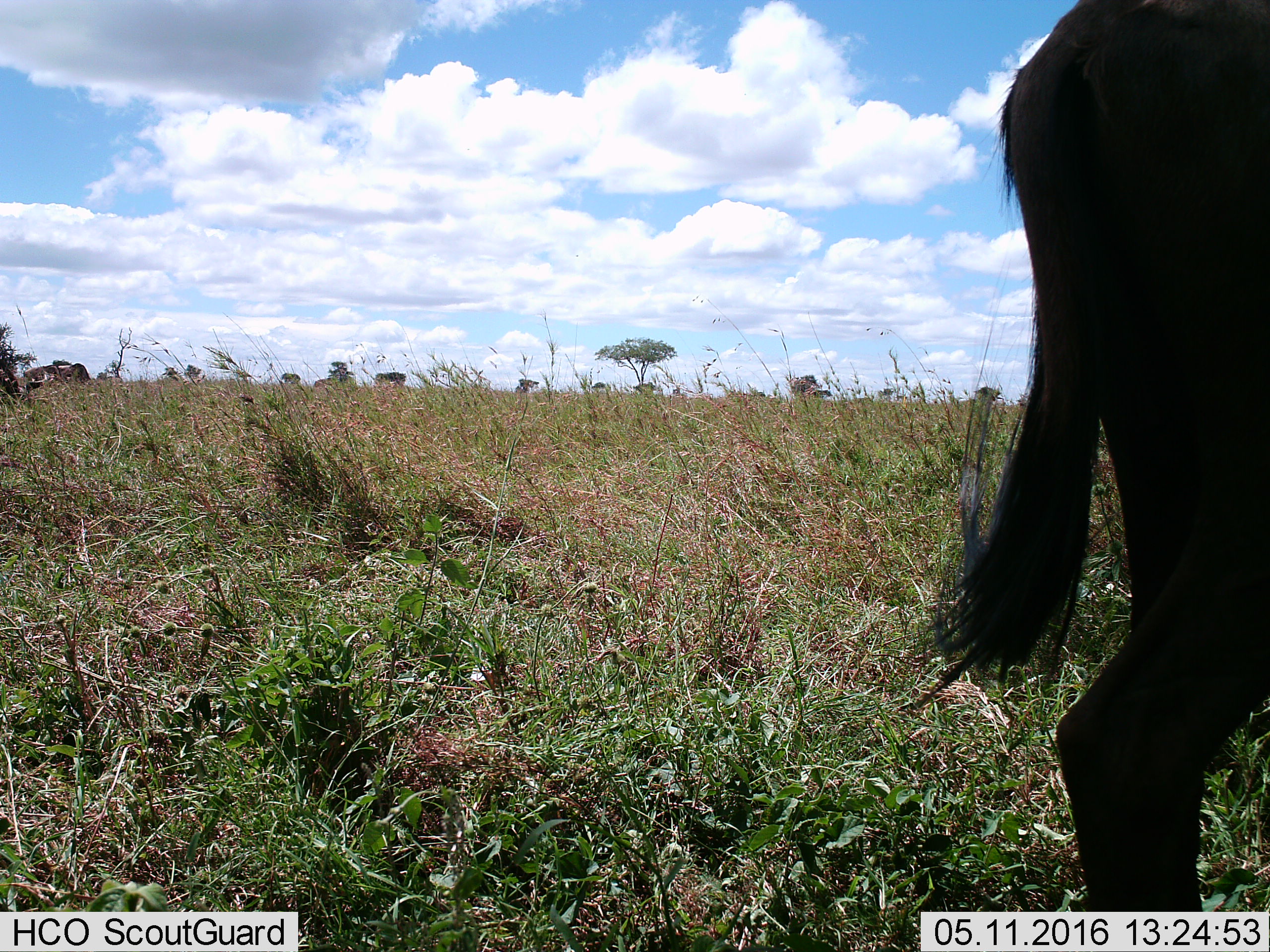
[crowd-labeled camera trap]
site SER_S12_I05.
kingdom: Animalia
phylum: Chordata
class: Mammalia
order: Artiodactyla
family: Bovidae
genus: Connochaetes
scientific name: Connochaetes taurinus taurinus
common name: blue wildebeest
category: wildebeestblue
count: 1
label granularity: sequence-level